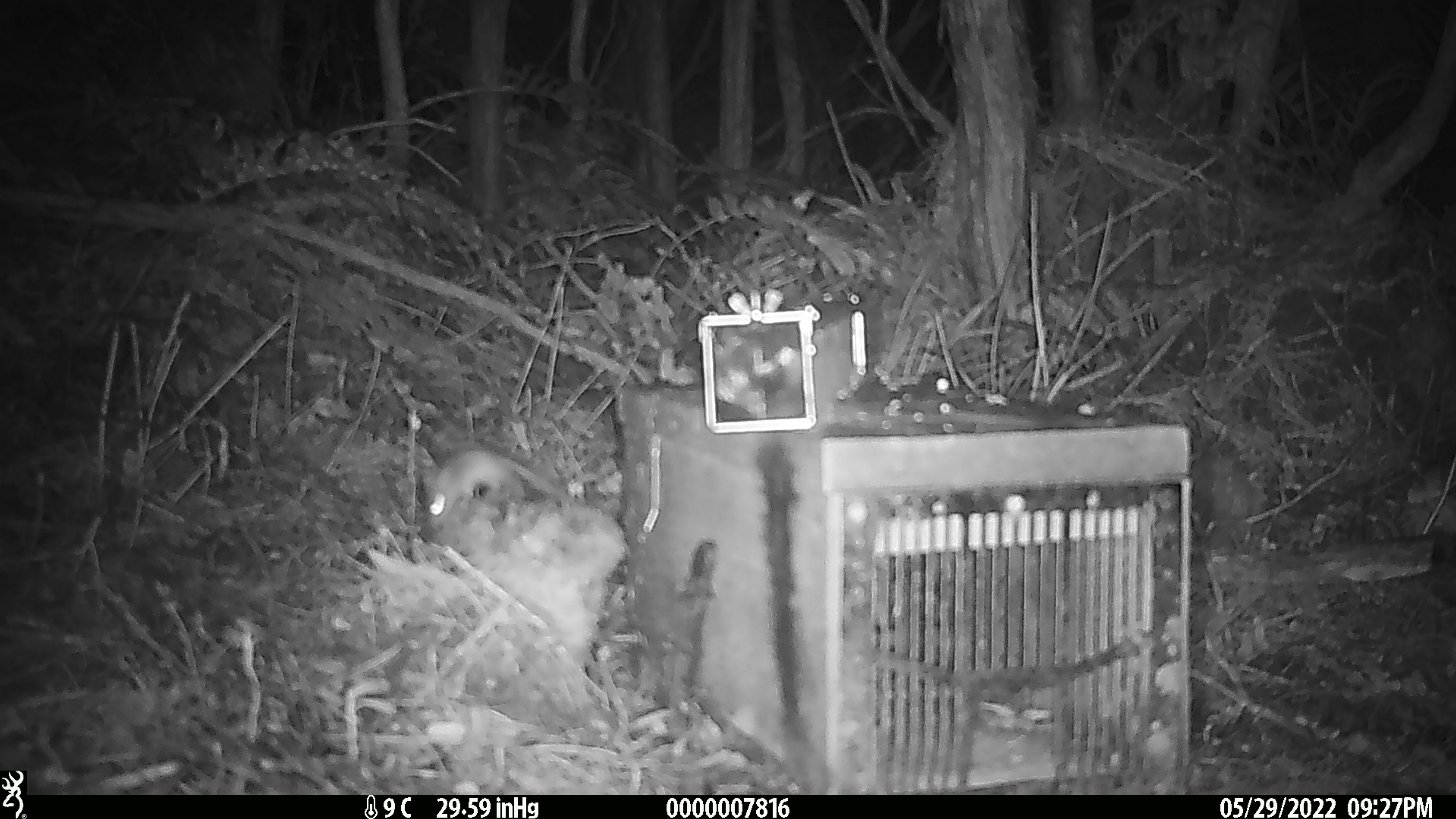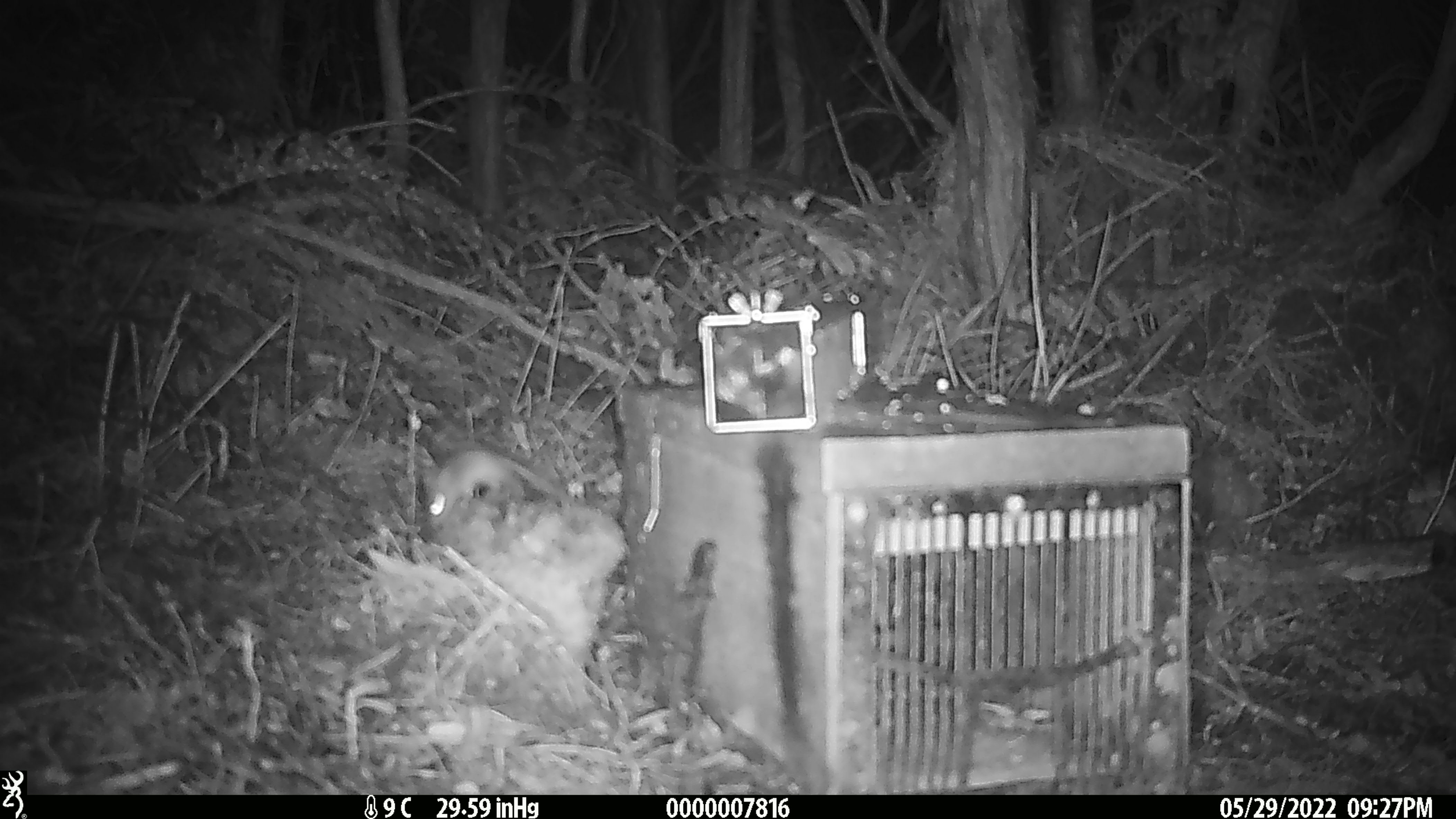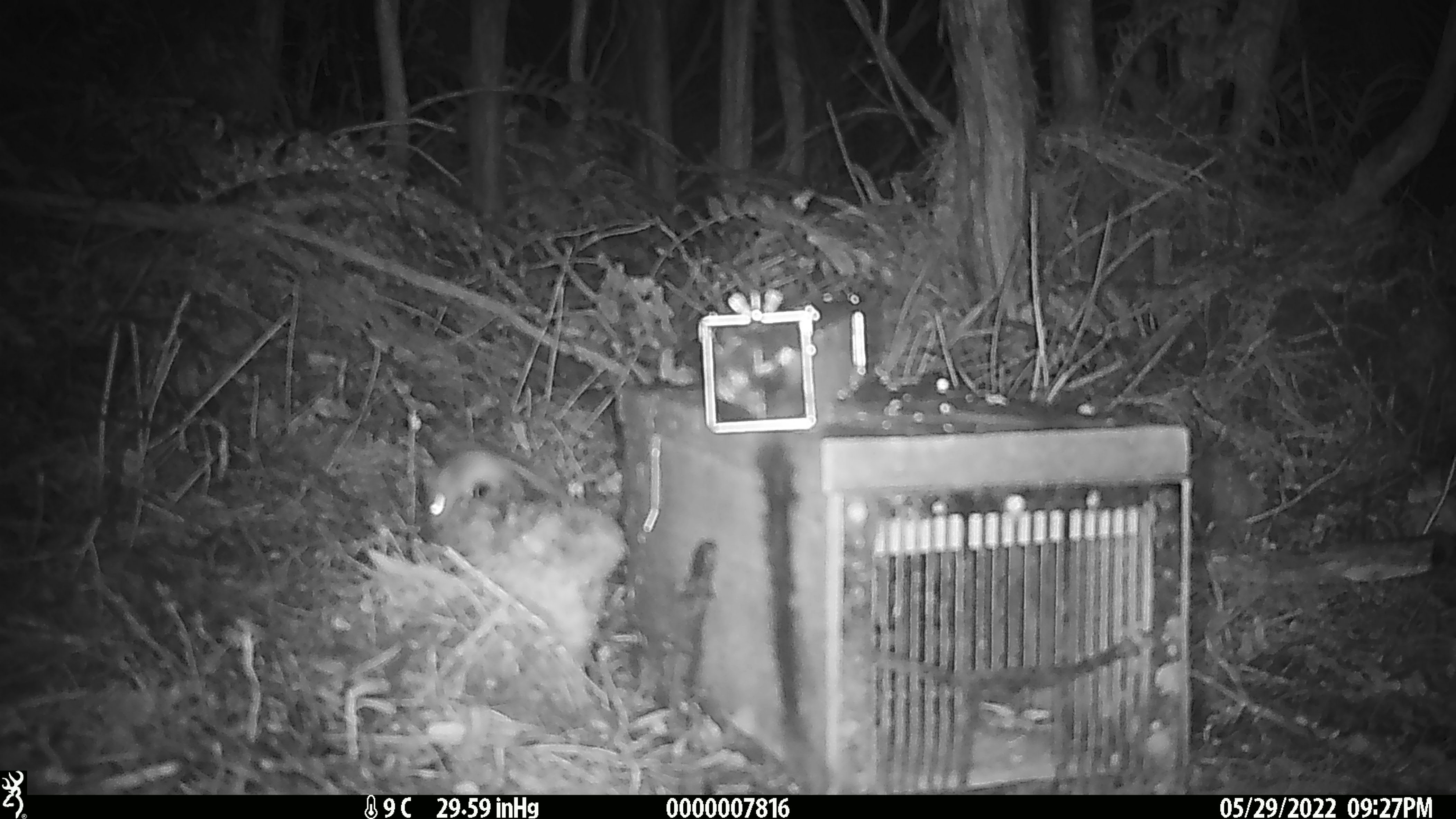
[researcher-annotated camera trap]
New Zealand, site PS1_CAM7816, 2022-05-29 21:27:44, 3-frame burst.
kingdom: Animalia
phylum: Chordata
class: Mammalia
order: Rodentia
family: Muridae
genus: Mus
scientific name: Mus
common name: mouse